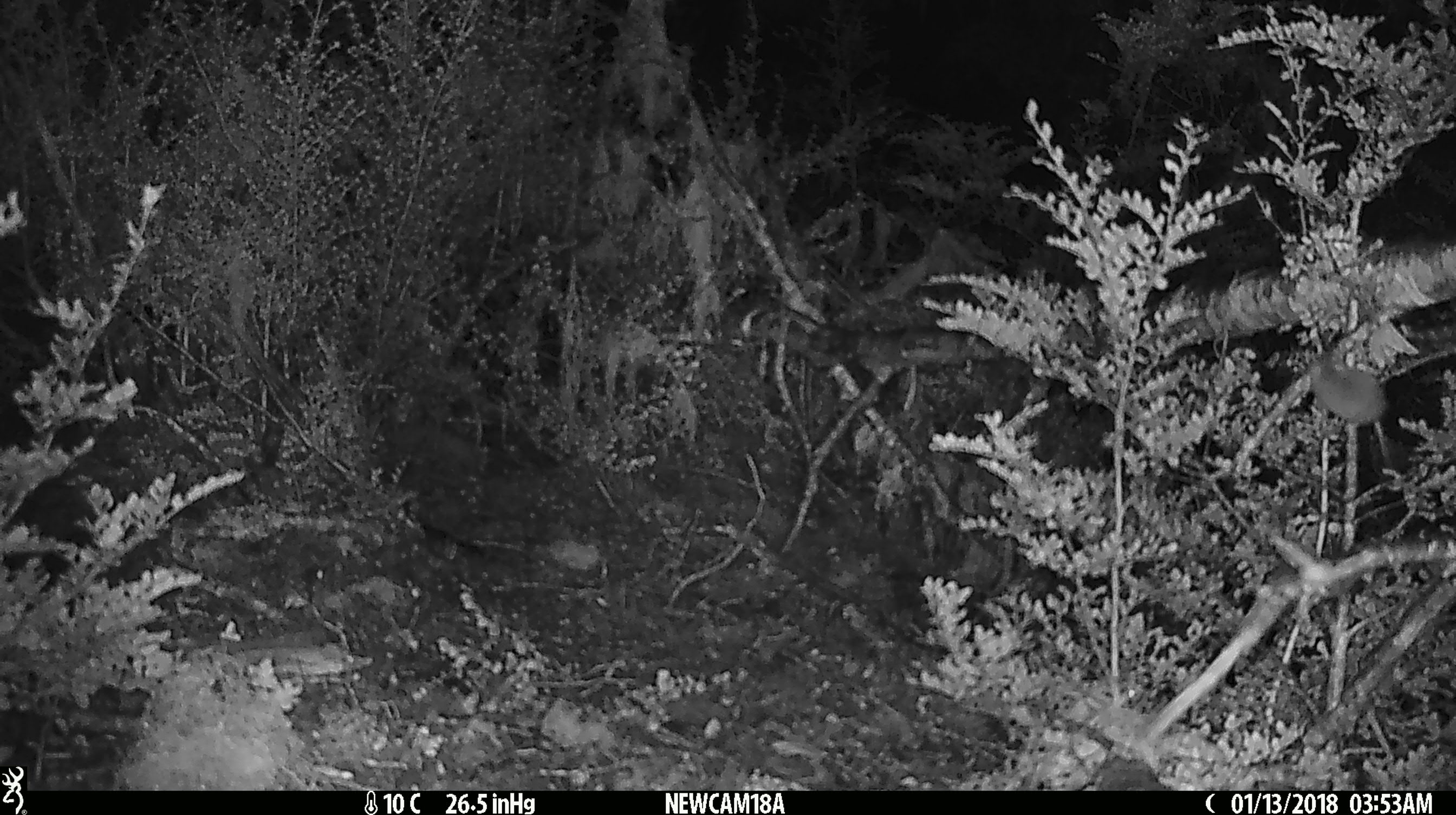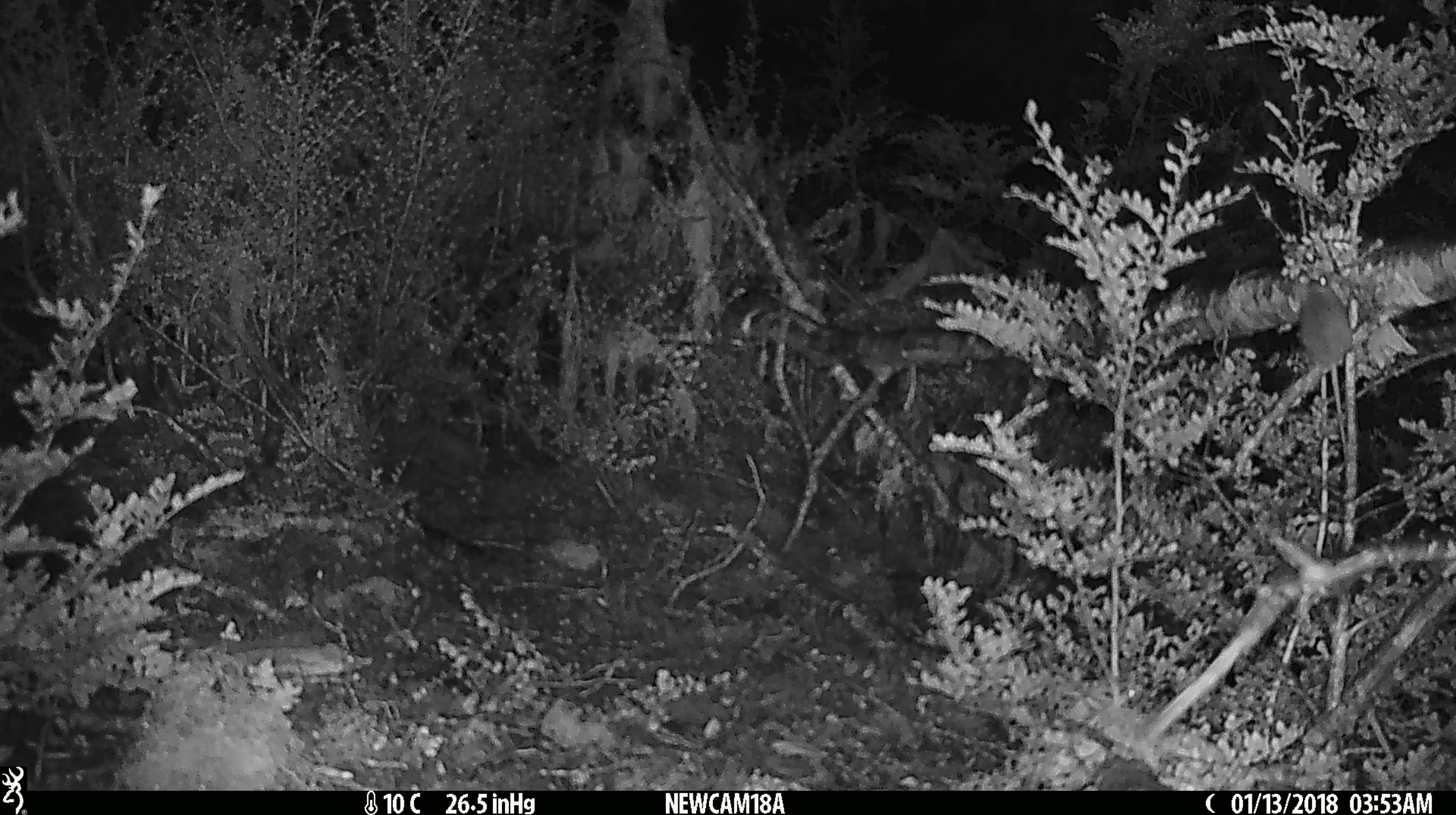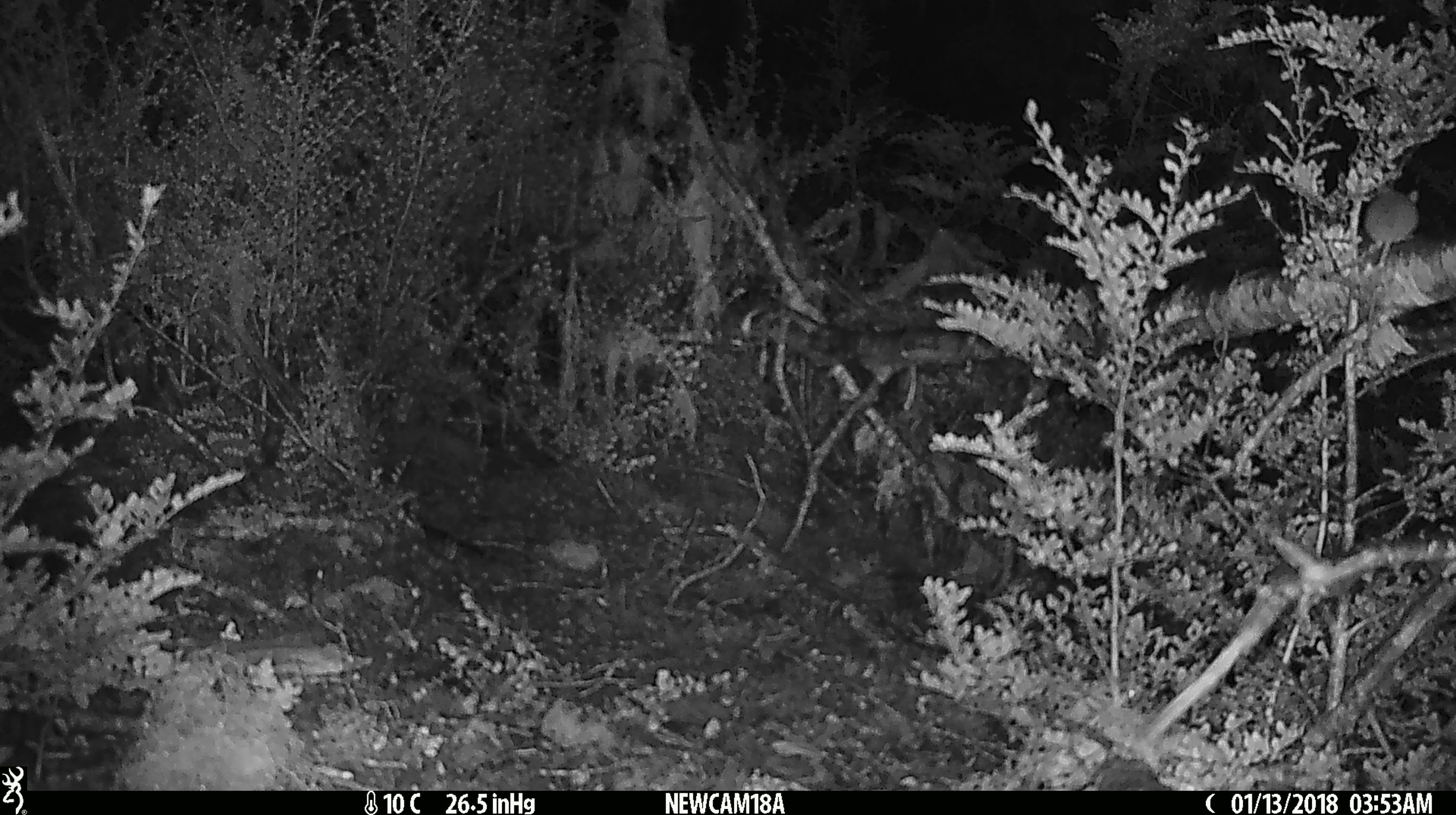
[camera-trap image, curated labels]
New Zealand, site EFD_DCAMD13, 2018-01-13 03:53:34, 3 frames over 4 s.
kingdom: Animalia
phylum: Chordata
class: Mammalia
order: Rodentia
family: Muridae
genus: Mus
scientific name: Mus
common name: mouse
Mouse (Mus).